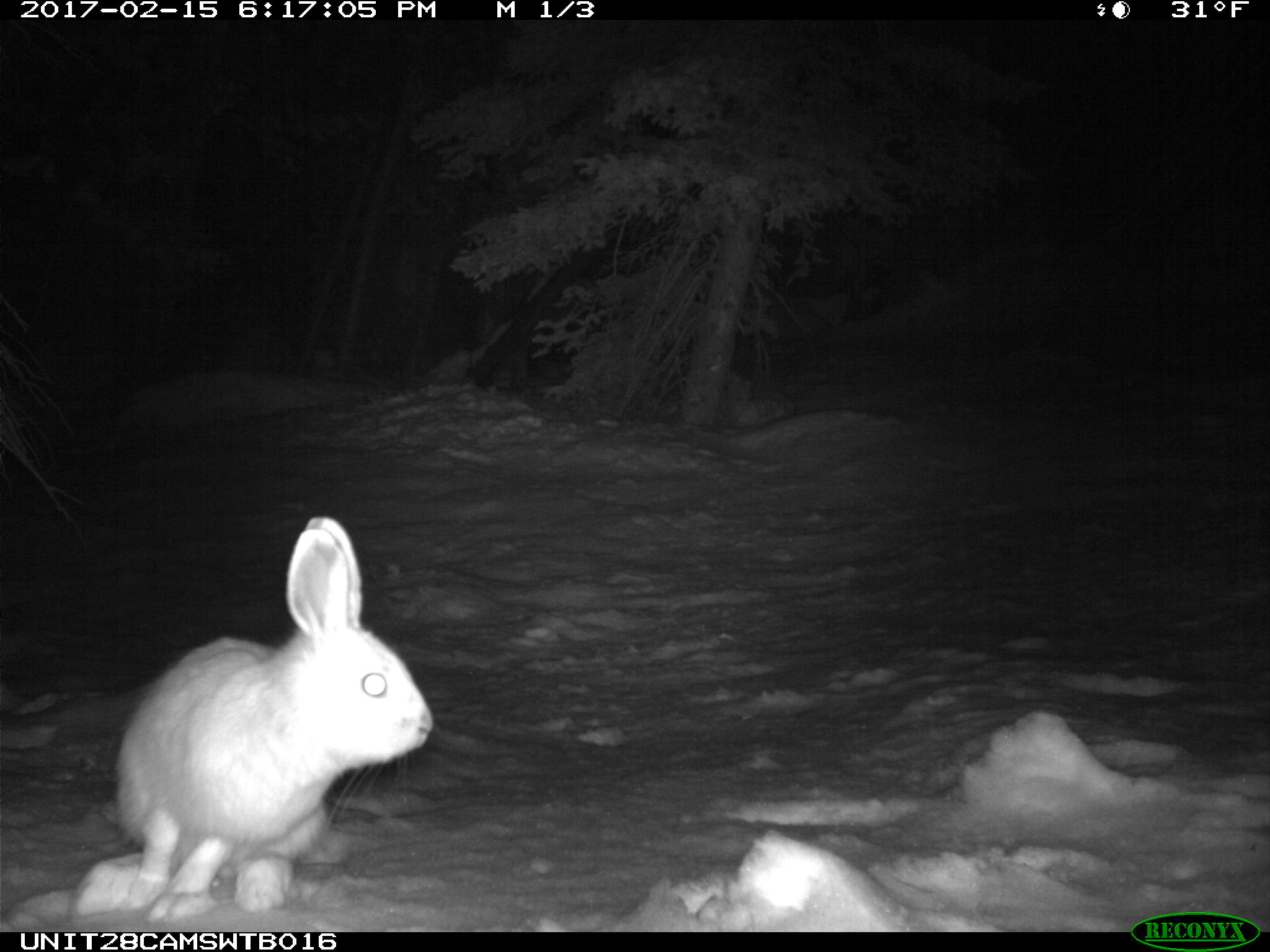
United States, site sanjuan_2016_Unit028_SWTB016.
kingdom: Animalia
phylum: Chordata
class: Mammalia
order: Lagomorpha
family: Leporidae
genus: Lepus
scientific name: Lepus americanus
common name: snowshoe hare